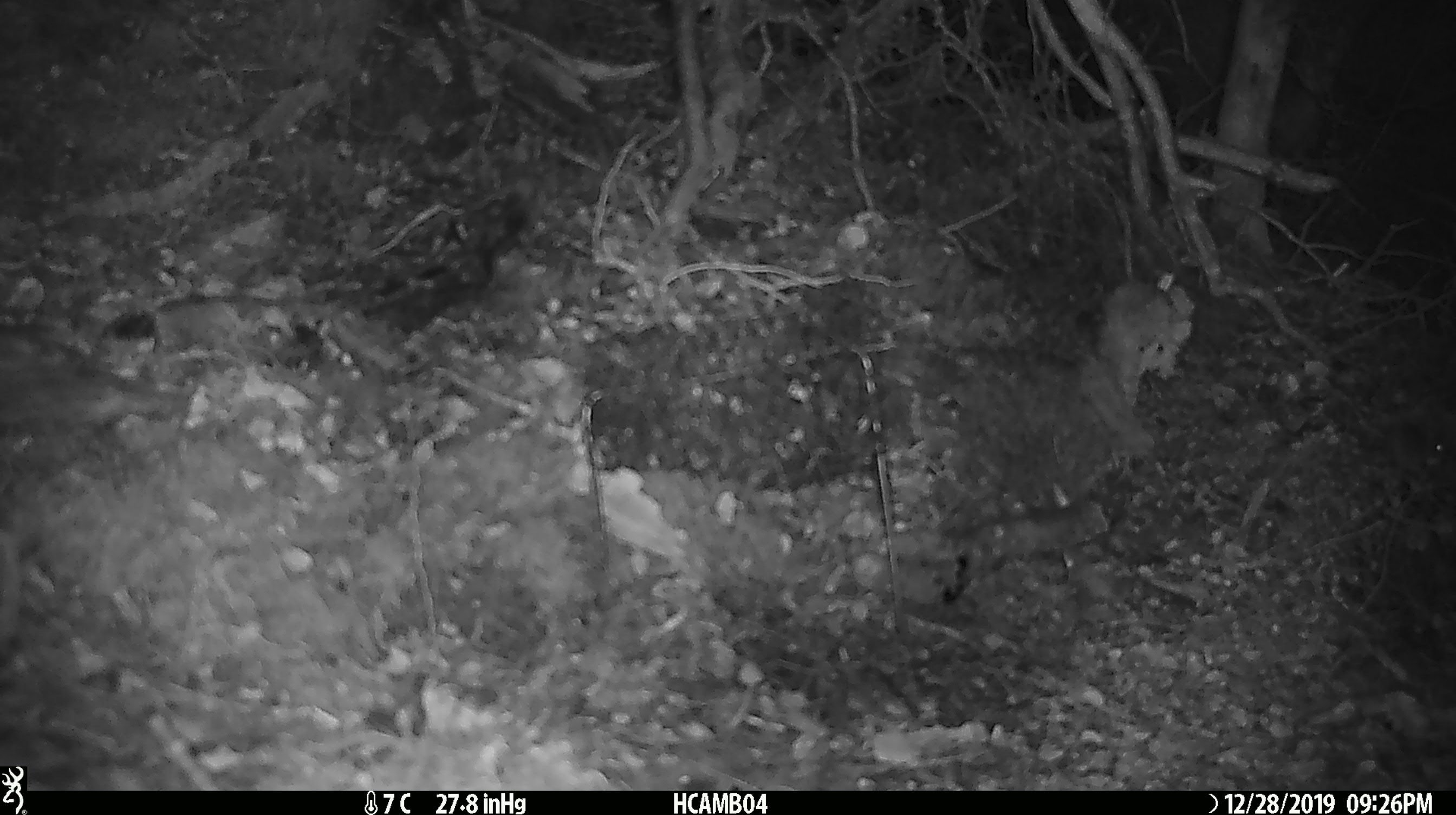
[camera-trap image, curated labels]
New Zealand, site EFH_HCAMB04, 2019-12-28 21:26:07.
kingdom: Animalia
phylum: Chordata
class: Mammalia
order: Rodentia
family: Muridae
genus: Mus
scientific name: Mus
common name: mouse